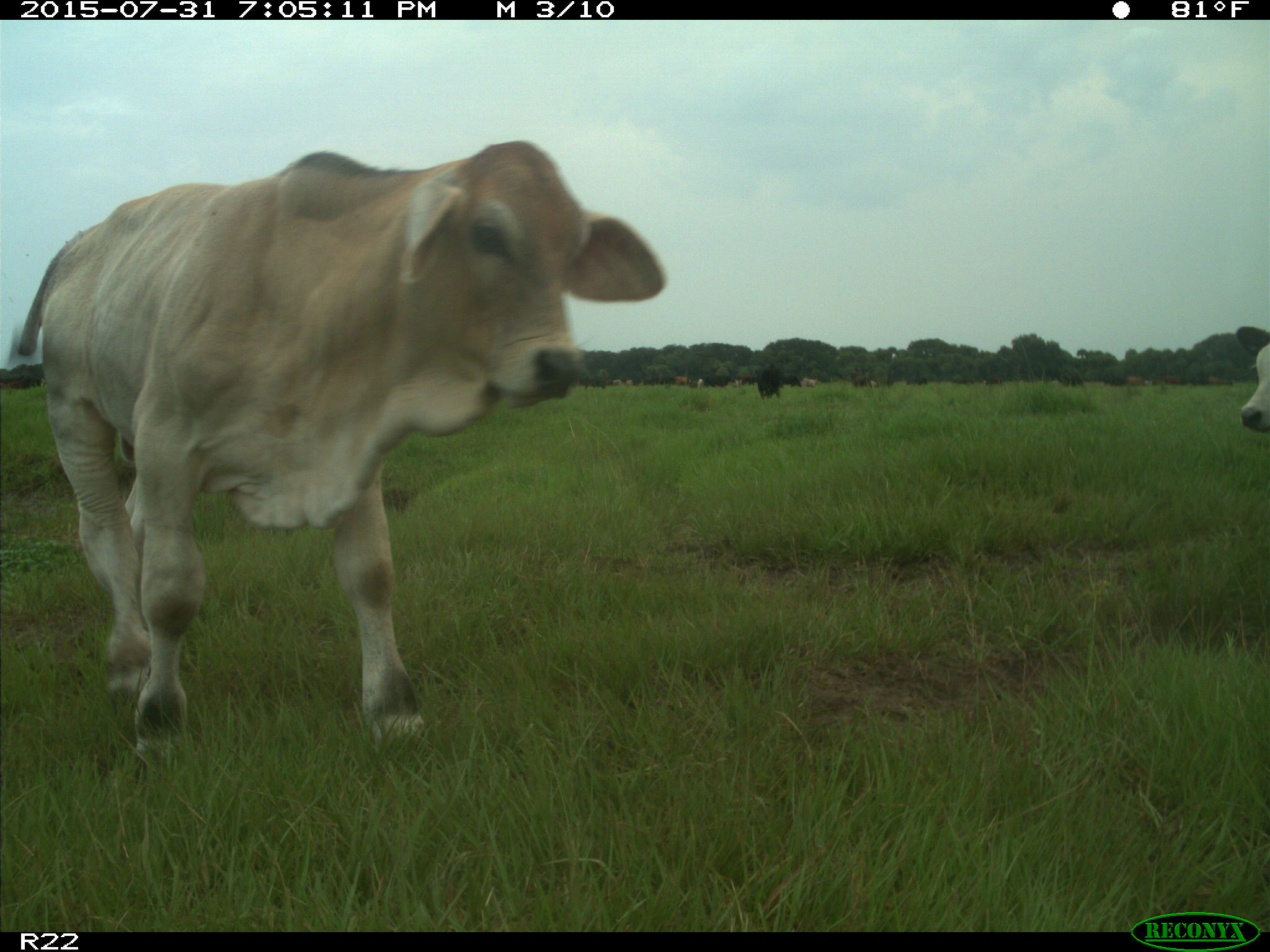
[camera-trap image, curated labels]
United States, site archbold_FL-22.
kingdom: Animalia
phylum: Chordata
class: Mammalia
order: Artiodactyla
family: Bovidae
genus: Bos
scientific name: Bos taurus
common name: domestic cow